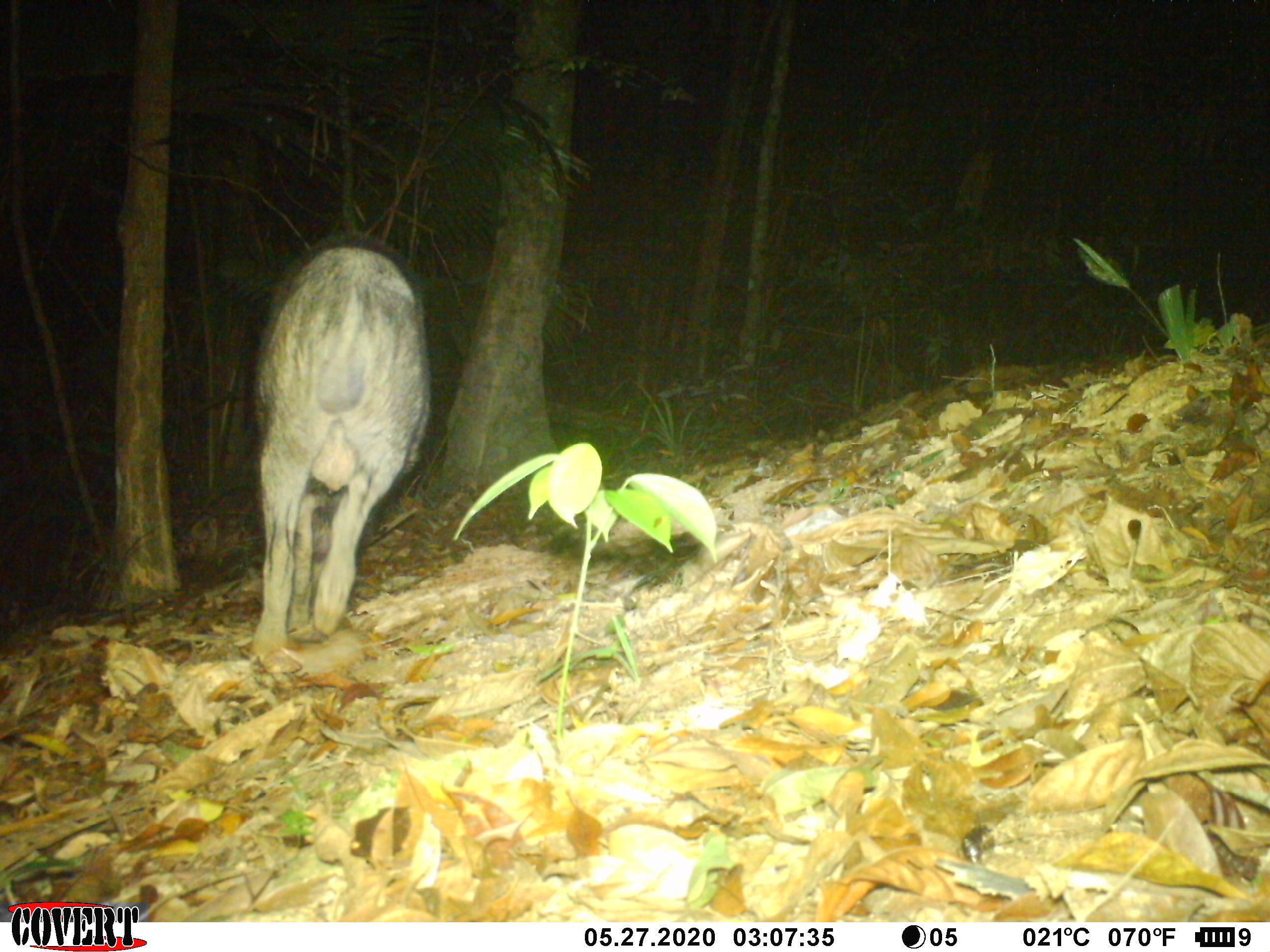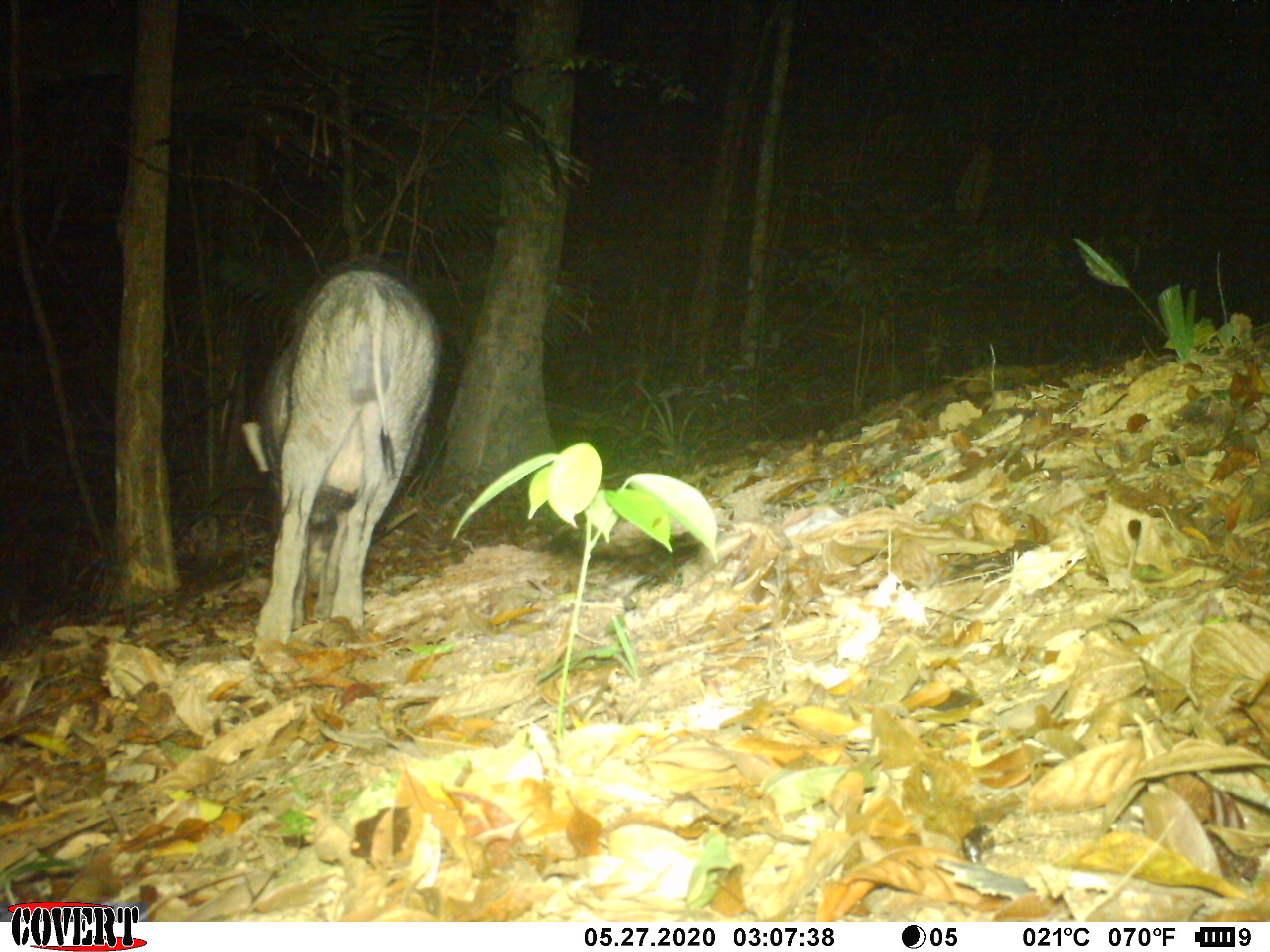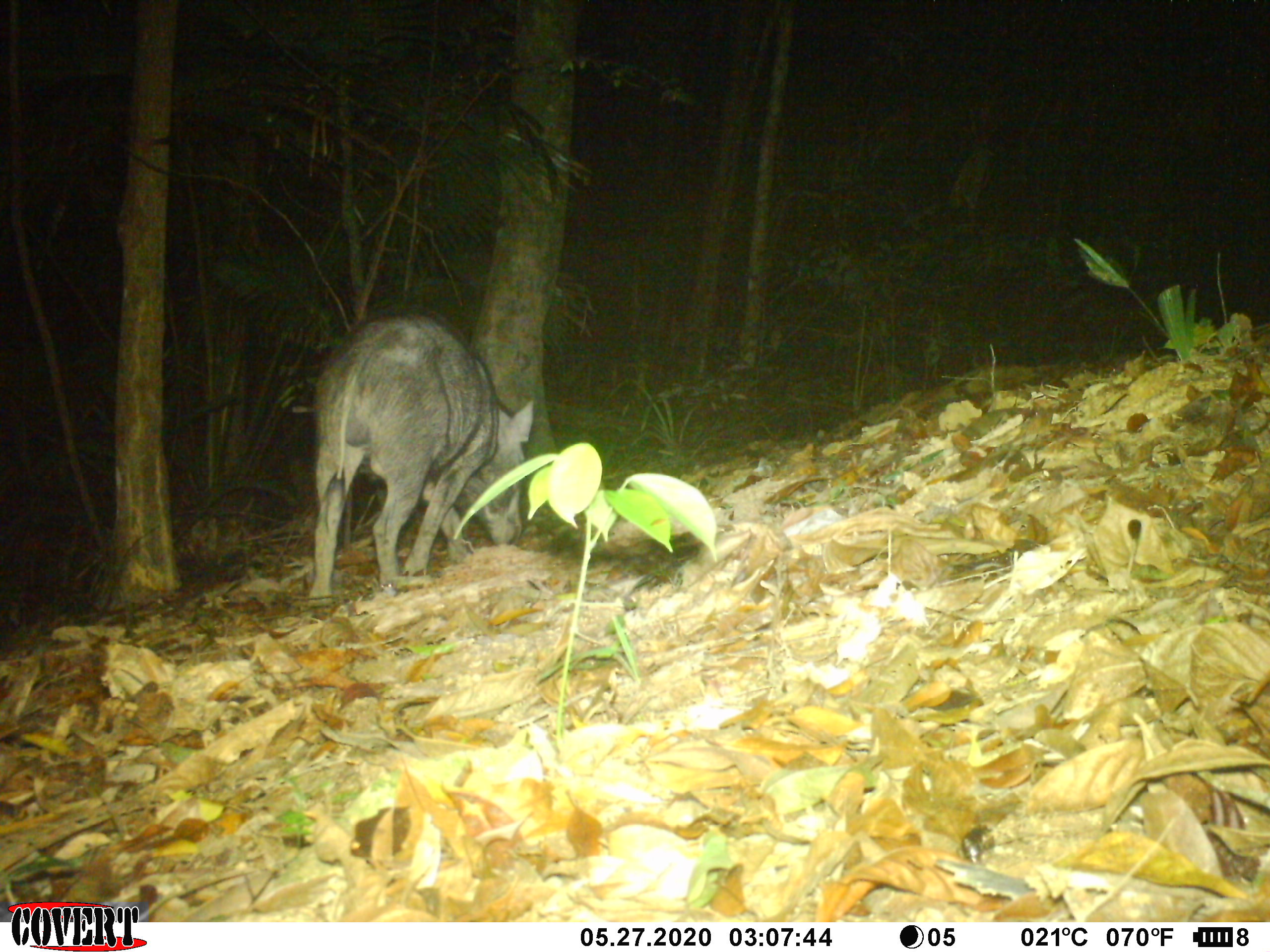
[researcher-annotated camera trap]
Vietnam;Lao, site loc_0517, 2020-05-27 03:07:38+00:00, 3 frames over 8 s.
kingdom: Animalia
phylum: Chordata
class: Mammalia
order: Artiodactyla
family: Suidae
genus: Sus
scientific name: Sus scrofa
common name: eurasian wild pig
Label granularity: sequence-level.